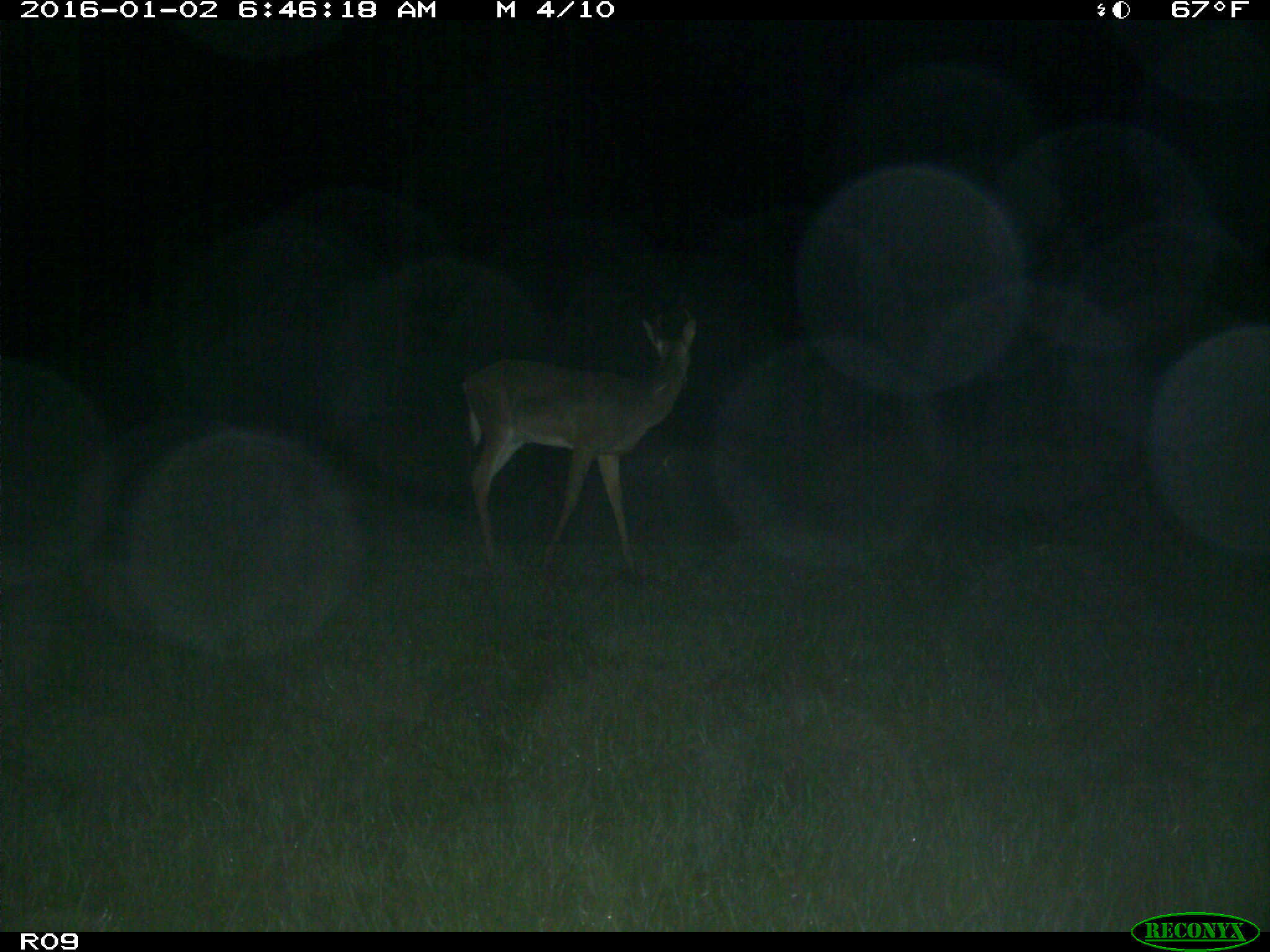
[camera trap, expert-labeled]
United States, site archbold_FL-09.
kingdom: Animalia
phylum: Chordata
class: Mammalia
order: Artiodactyla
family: Cervidae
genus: Odocoileus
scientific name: Odocoileus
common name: deer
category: unidentified deer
Unidentified deer (deer) (Odocoileus).